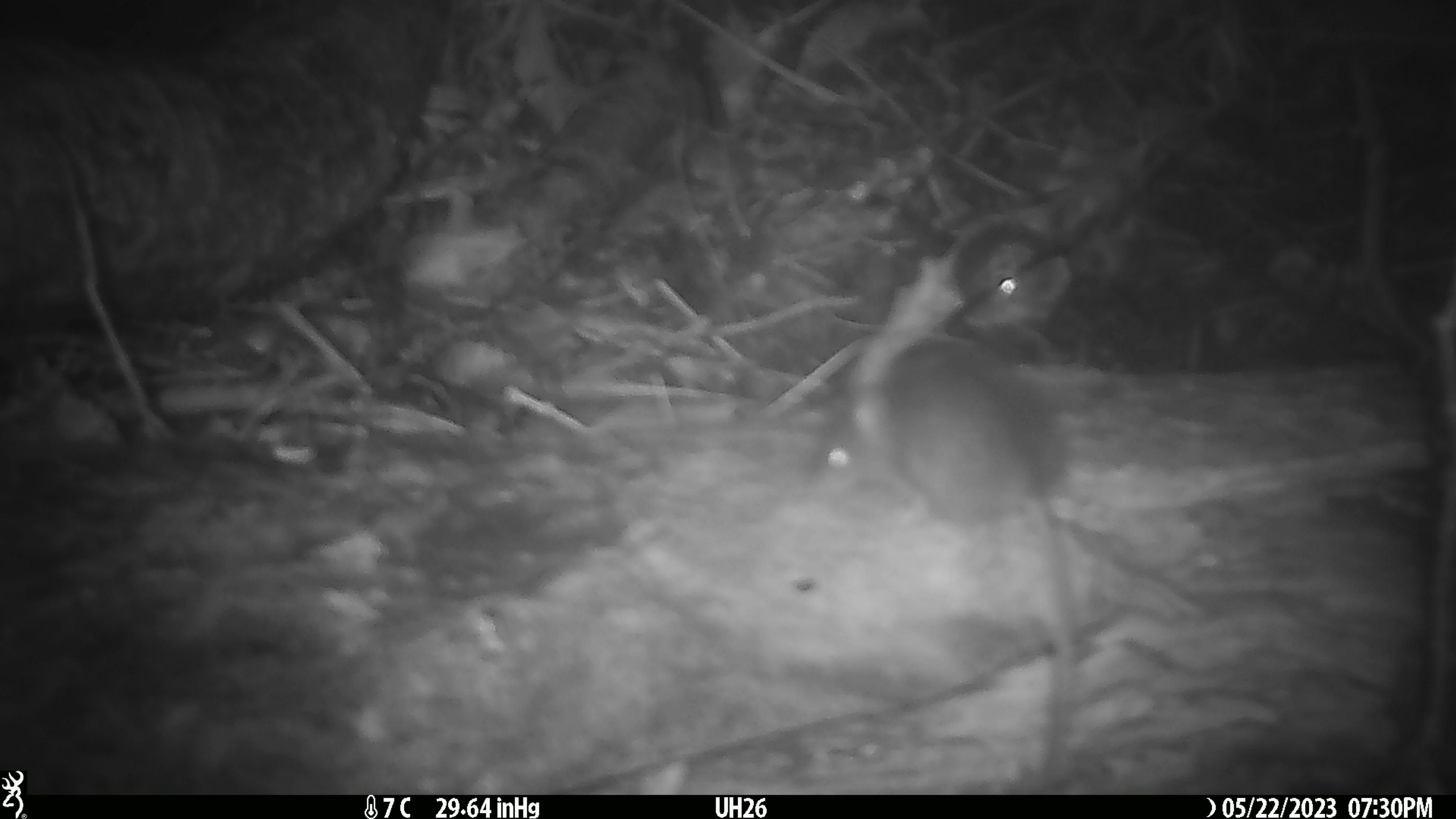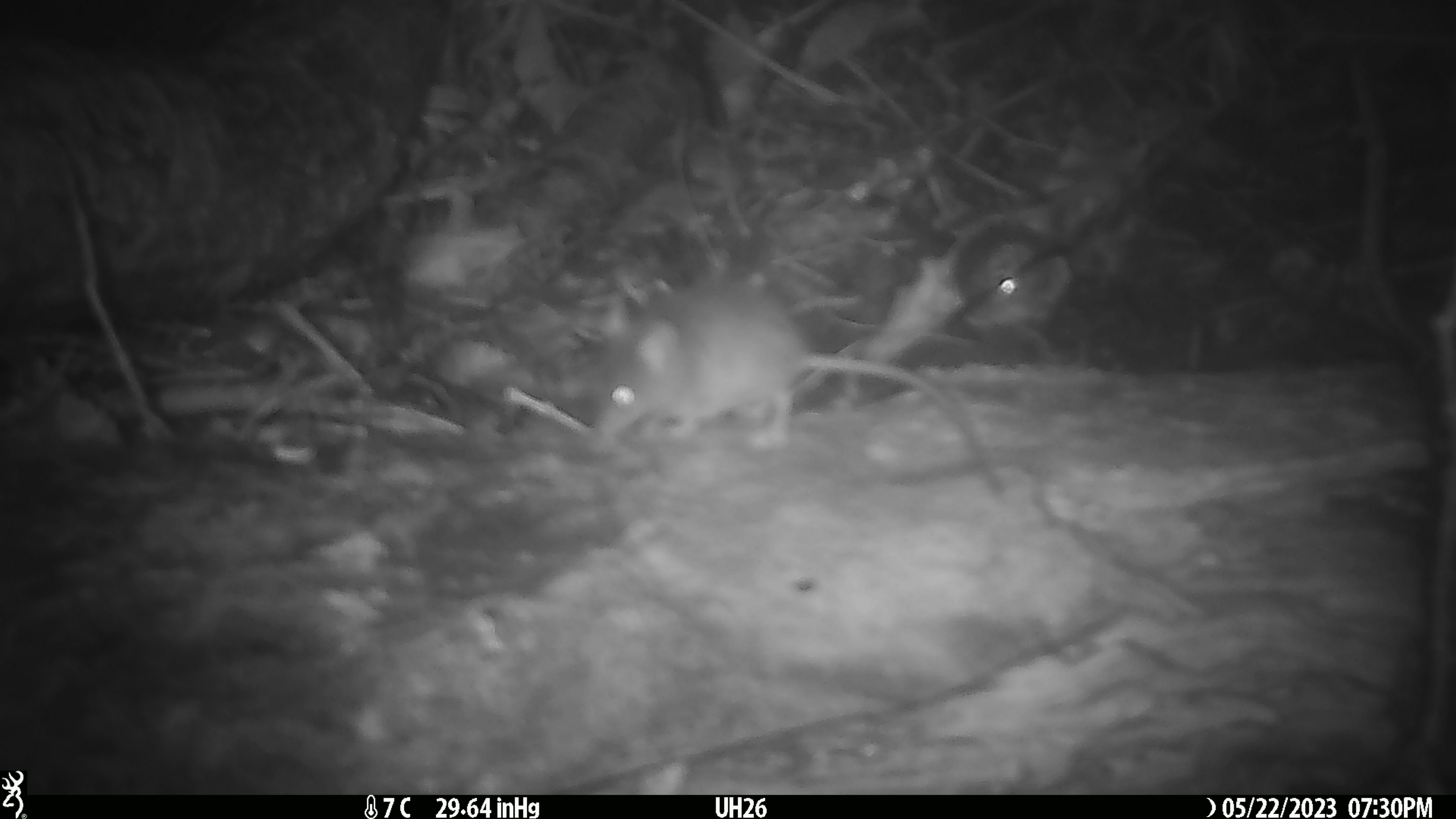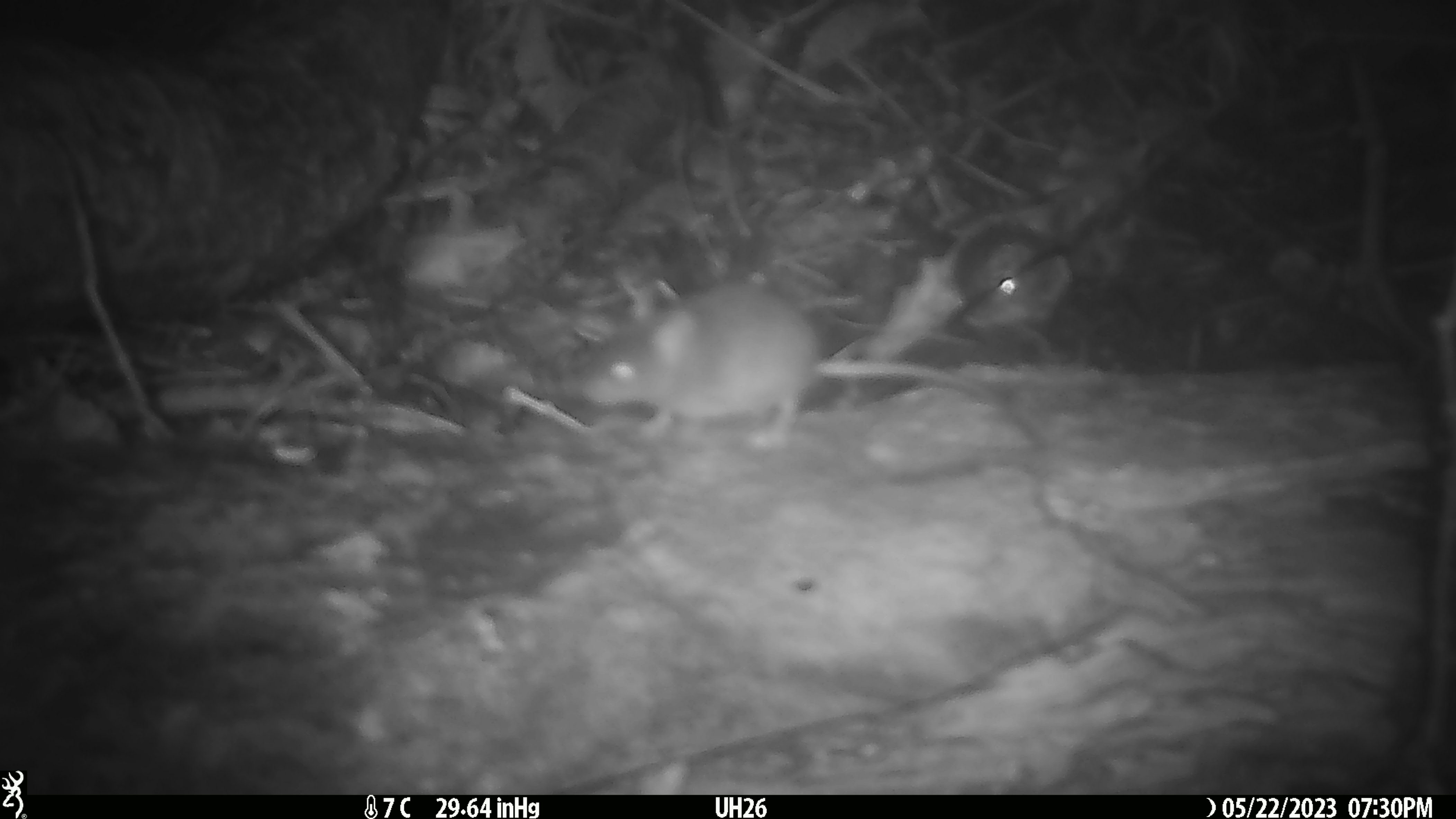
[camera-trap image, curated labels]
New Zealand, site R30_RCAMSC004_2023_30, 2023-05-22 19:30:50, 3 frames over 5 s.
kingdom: Animalia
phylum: Chordata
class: Mammalia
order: Rodentia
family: Muridae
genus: Mus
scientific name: Mus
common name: mouse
Mouse (Mus).